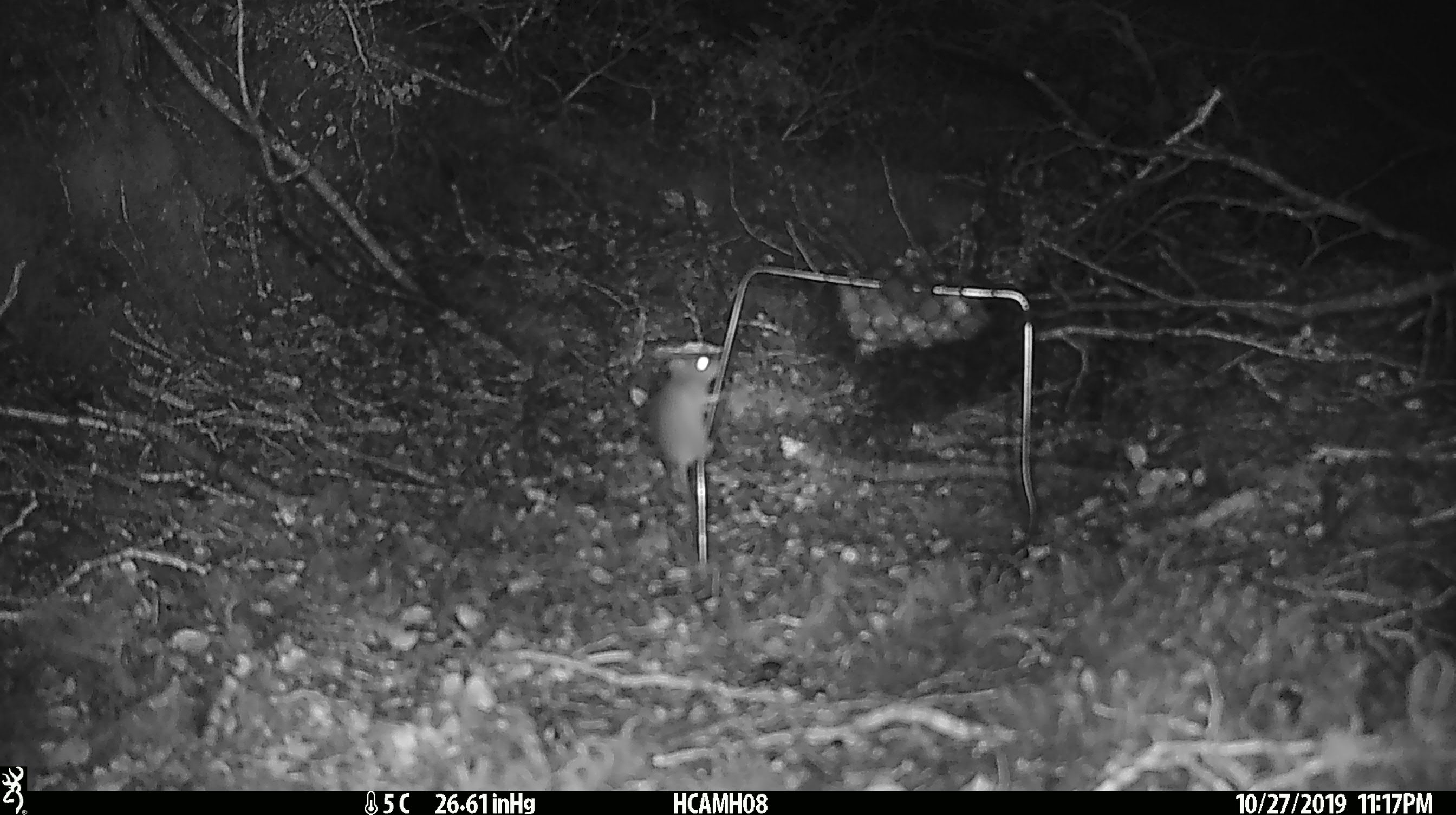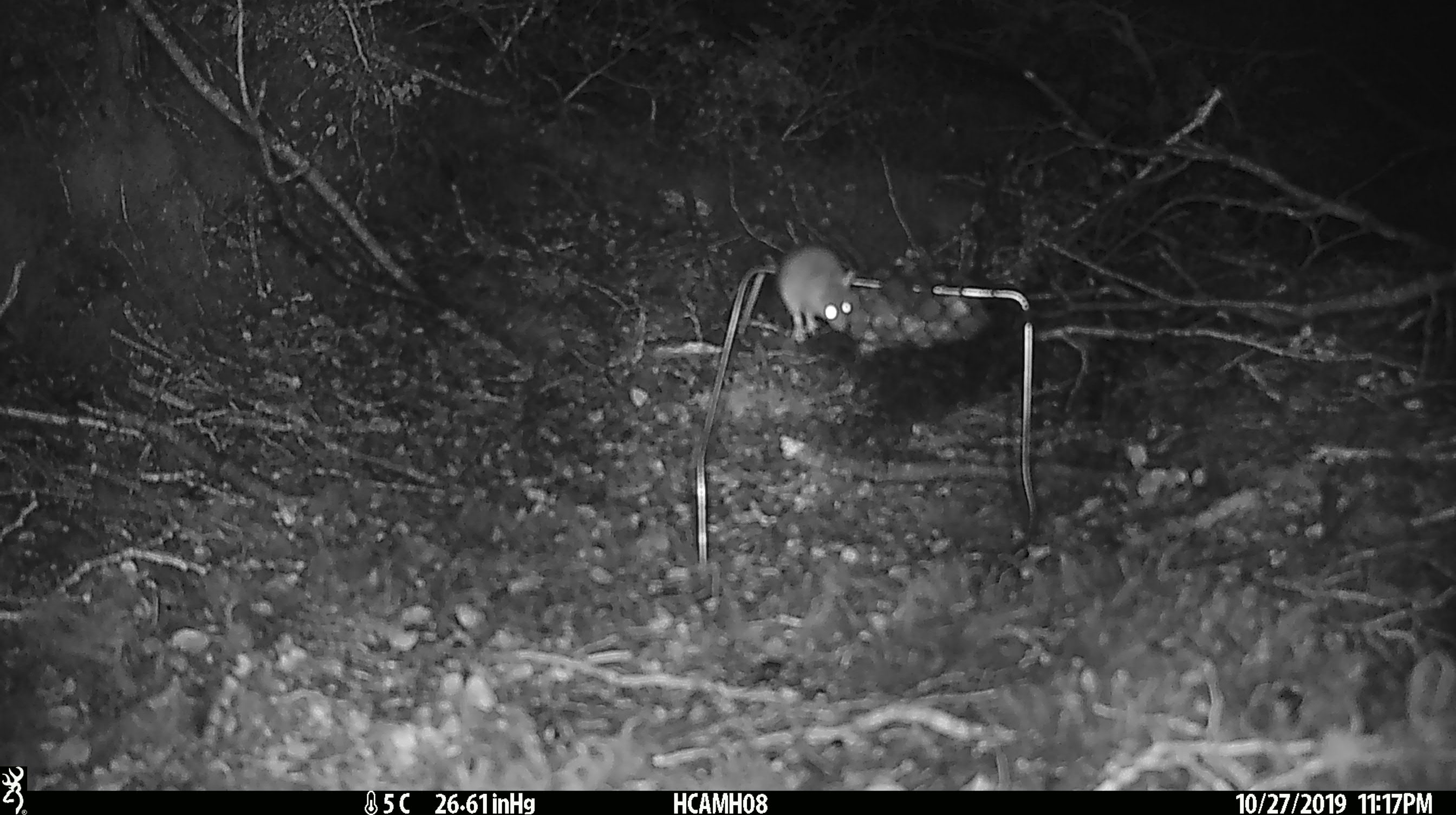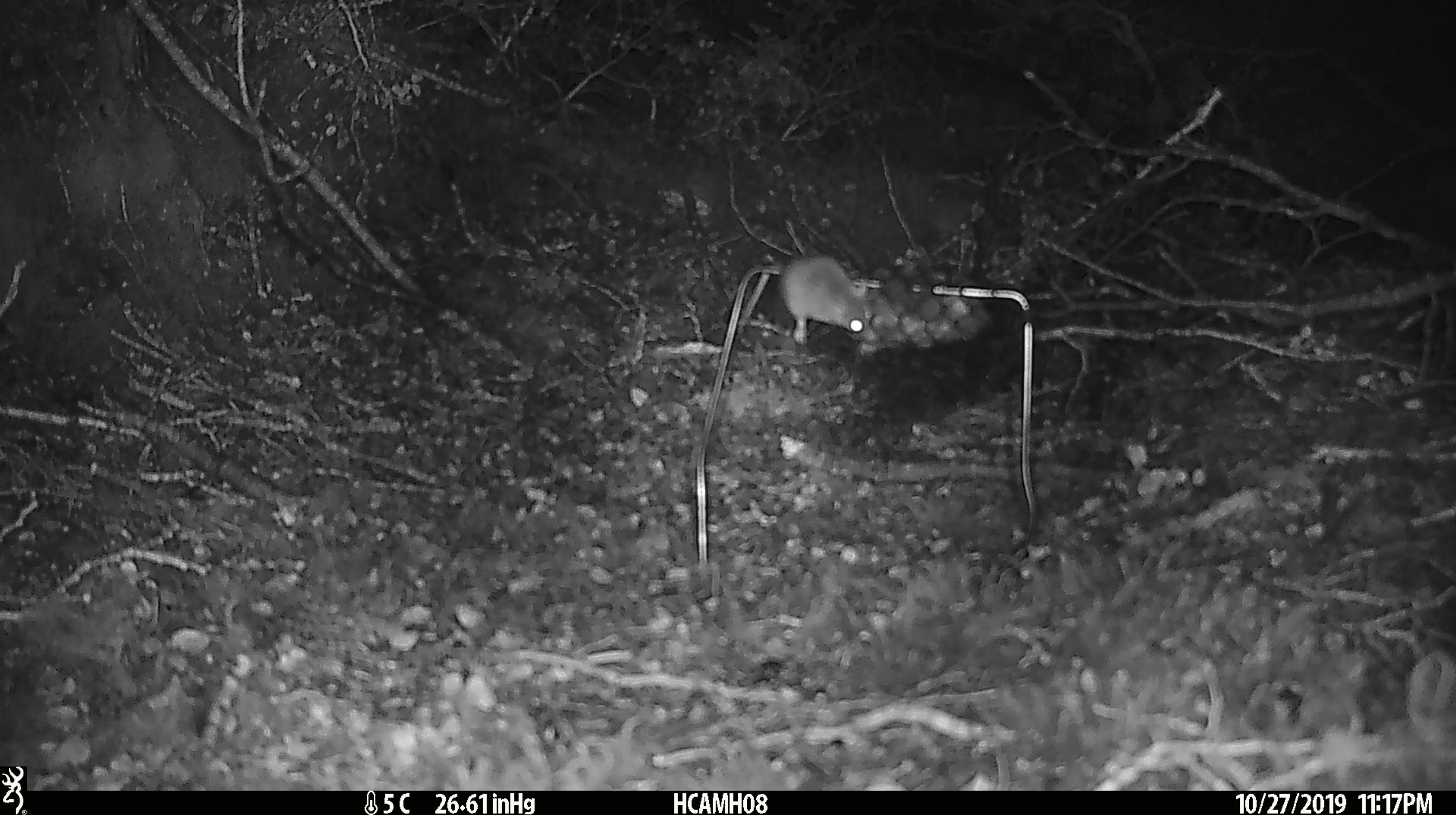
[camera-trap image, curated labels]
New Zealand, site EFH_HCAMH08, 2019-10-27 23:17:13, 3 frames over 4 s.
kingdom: Animalia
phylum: Chordata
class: Mammalia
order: Rodentia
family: Muridae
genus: Mus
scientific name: Mus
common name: mouse